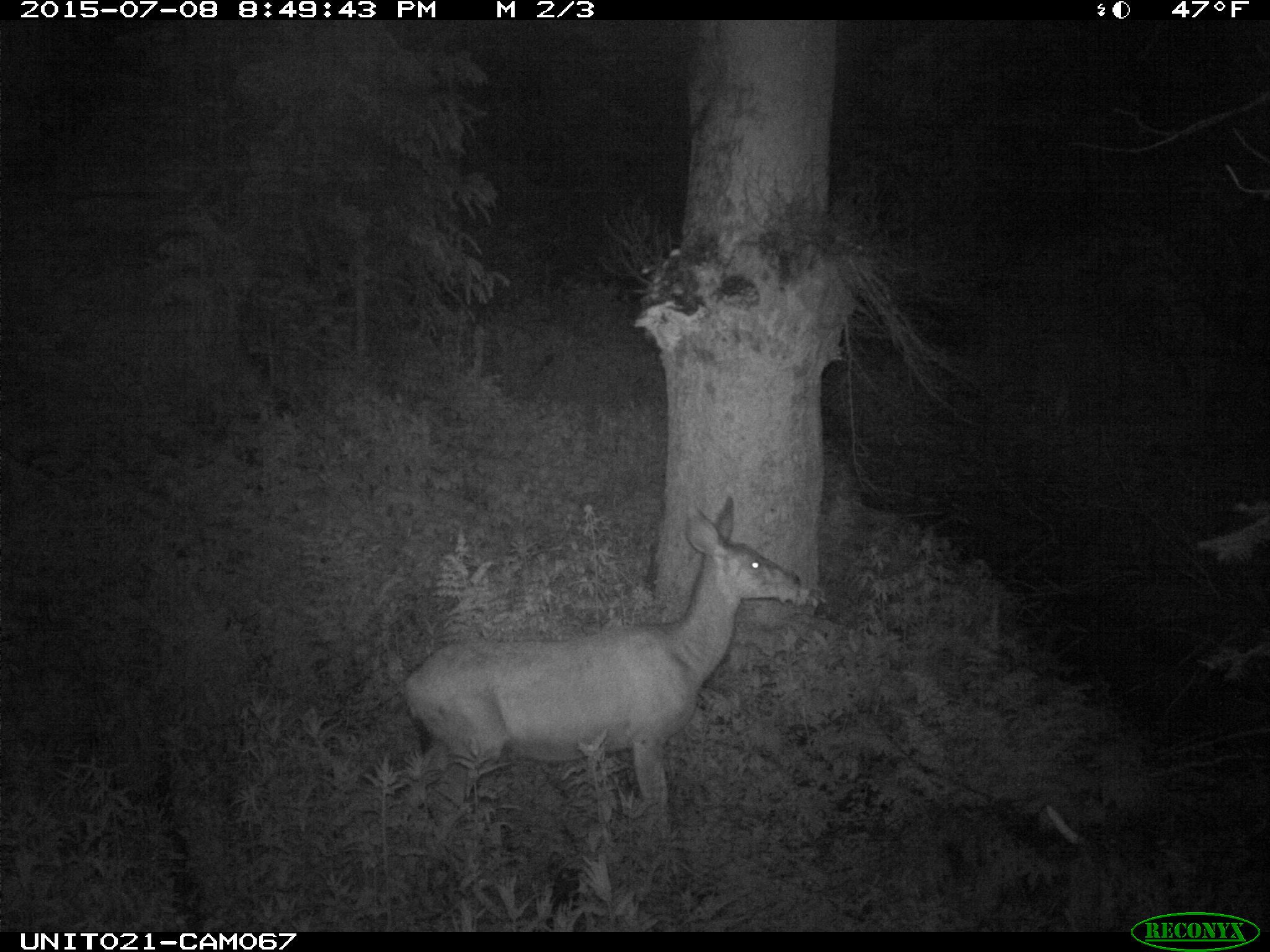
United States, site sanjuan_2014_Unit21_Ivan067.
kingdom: Animalia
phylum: Chordata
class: Mammalia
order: Artiodactyla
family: Cervidae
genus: Odocoileus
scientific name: Odocoileus hemionus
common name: mule deer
Odocoileus hemionus (mule deer).